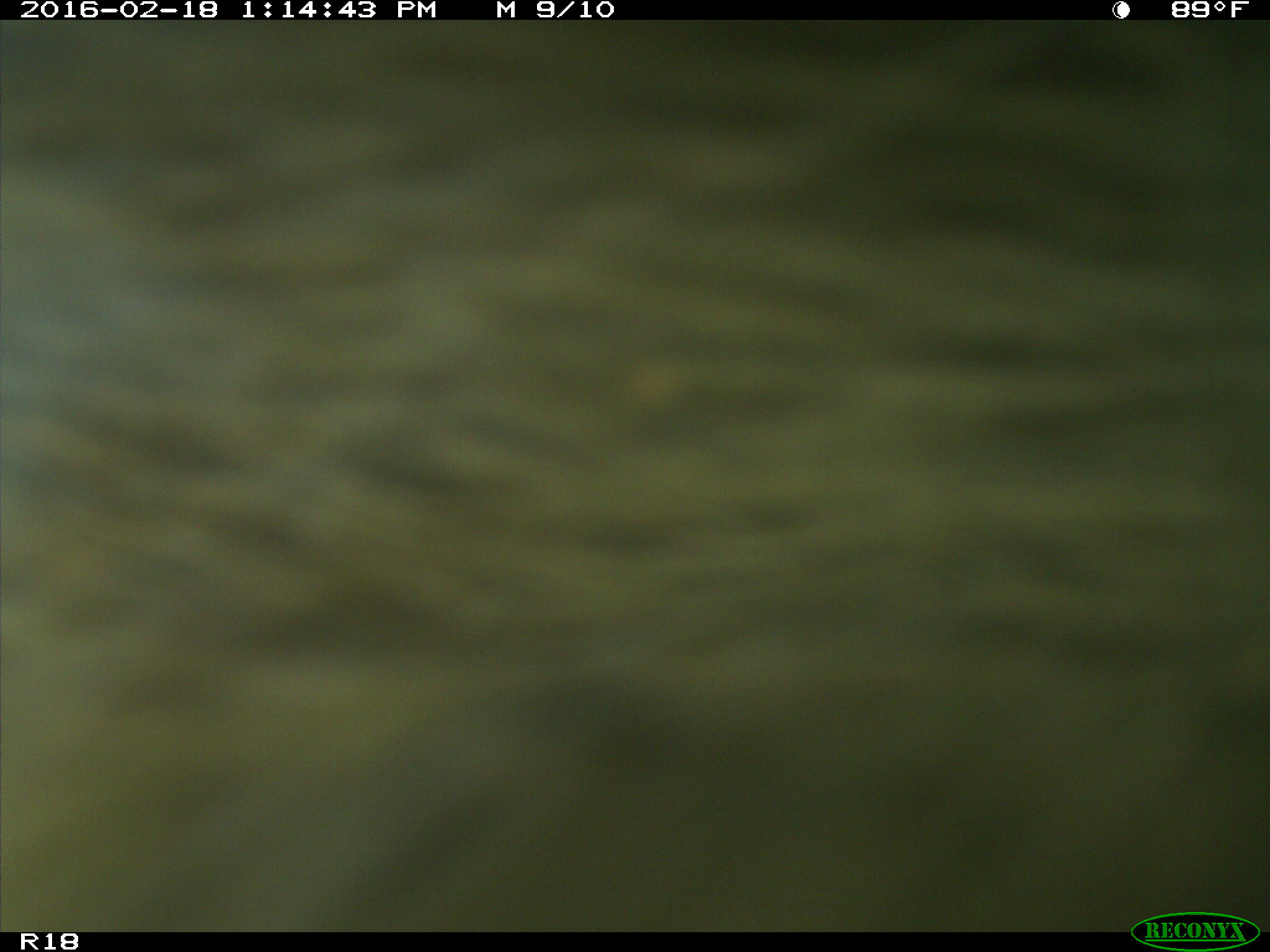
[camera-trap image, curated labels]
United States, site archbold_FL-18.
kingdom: Animalia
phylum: Chordata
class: Mammalia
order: Artiodactyla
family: Bovidae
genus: Bos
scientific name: Bos taurus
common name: domestic cow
Bos taurus (domestic cow).